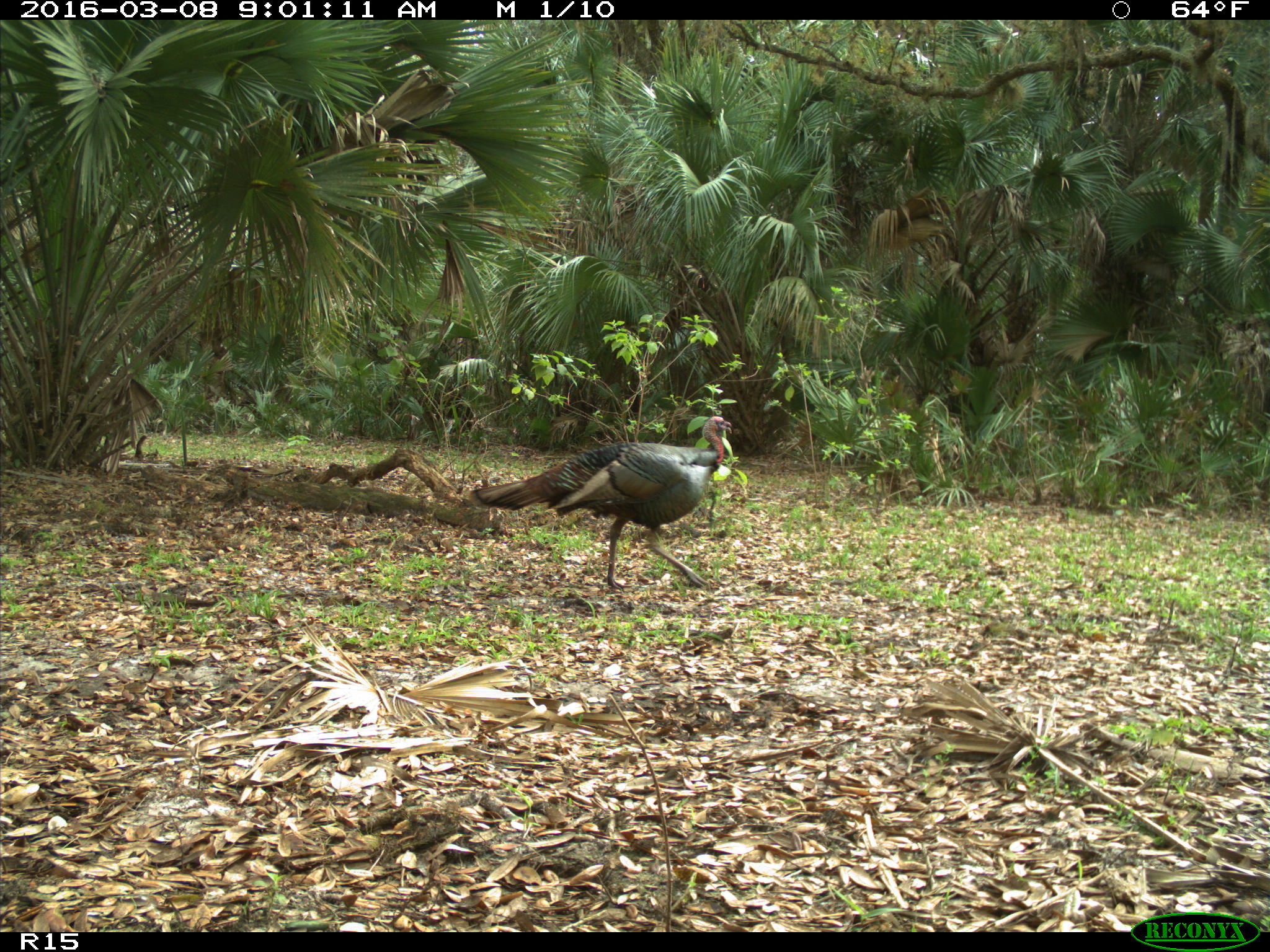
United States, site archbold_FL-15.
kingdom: Animalia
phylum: Chordata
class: Aves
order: Galliformes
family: Phasianidae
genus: Meleagris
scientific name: Meleagris gallopavo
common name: wild turkey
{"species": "Meleagris gallopavo (wild turkey)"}